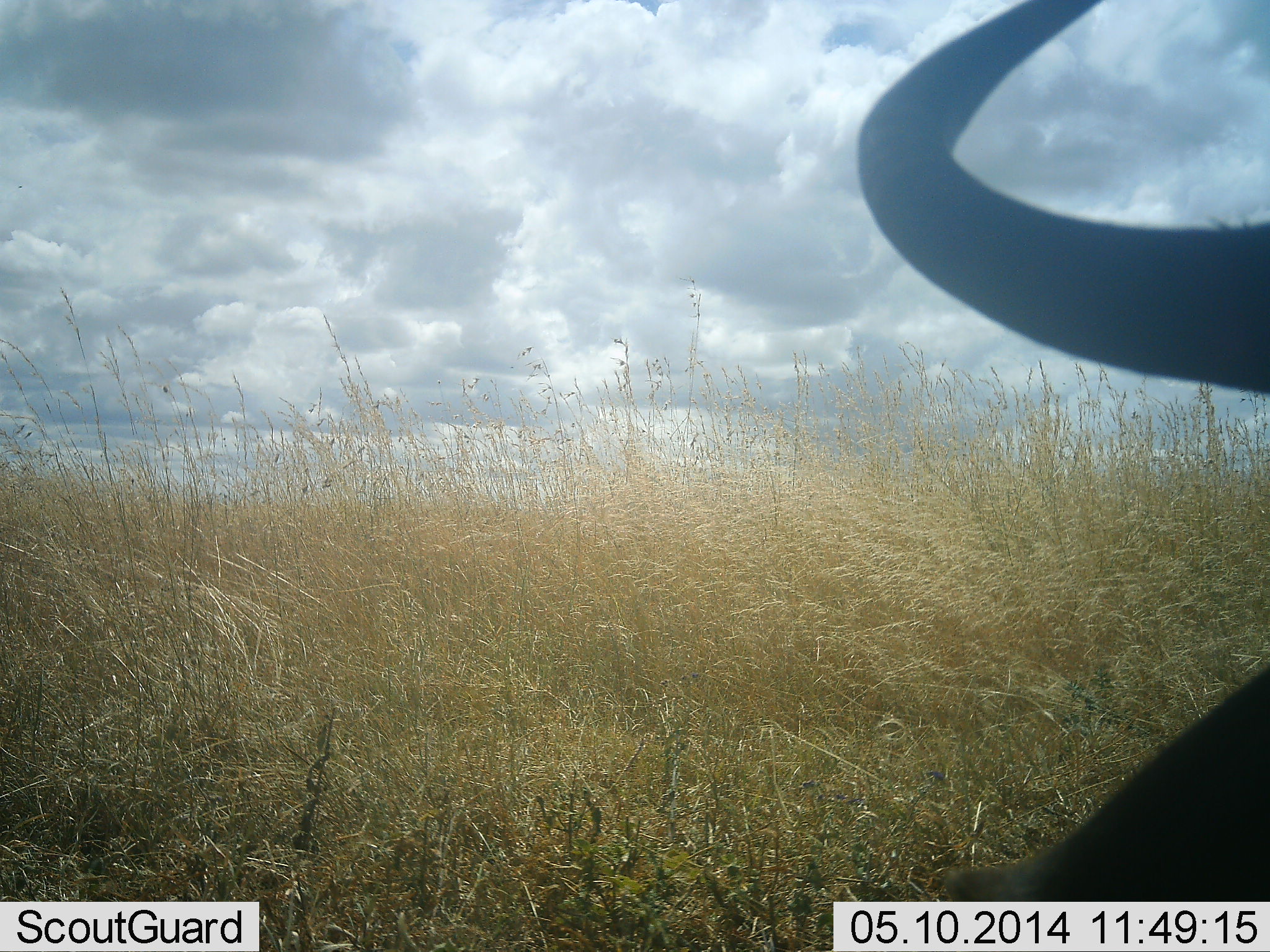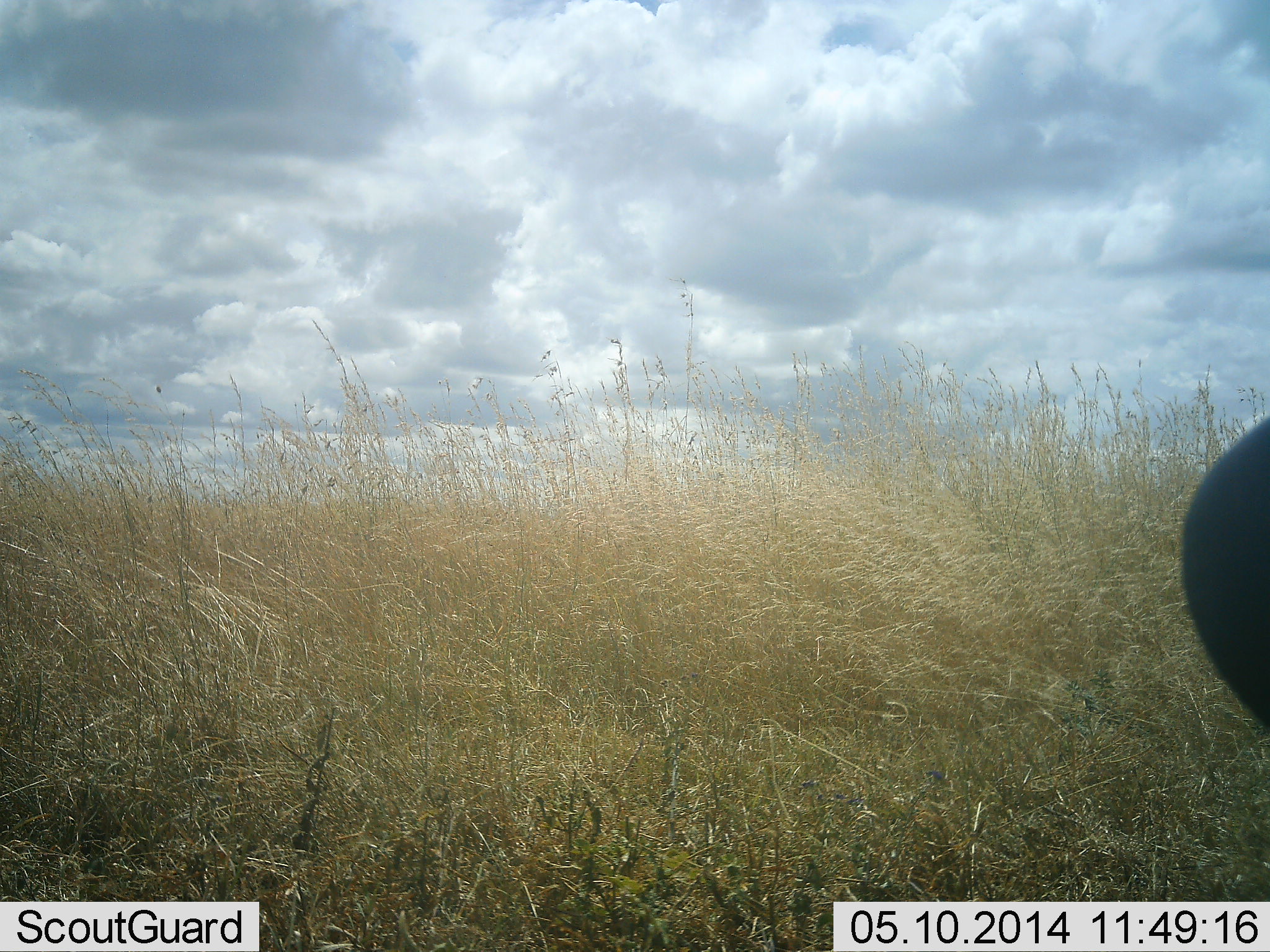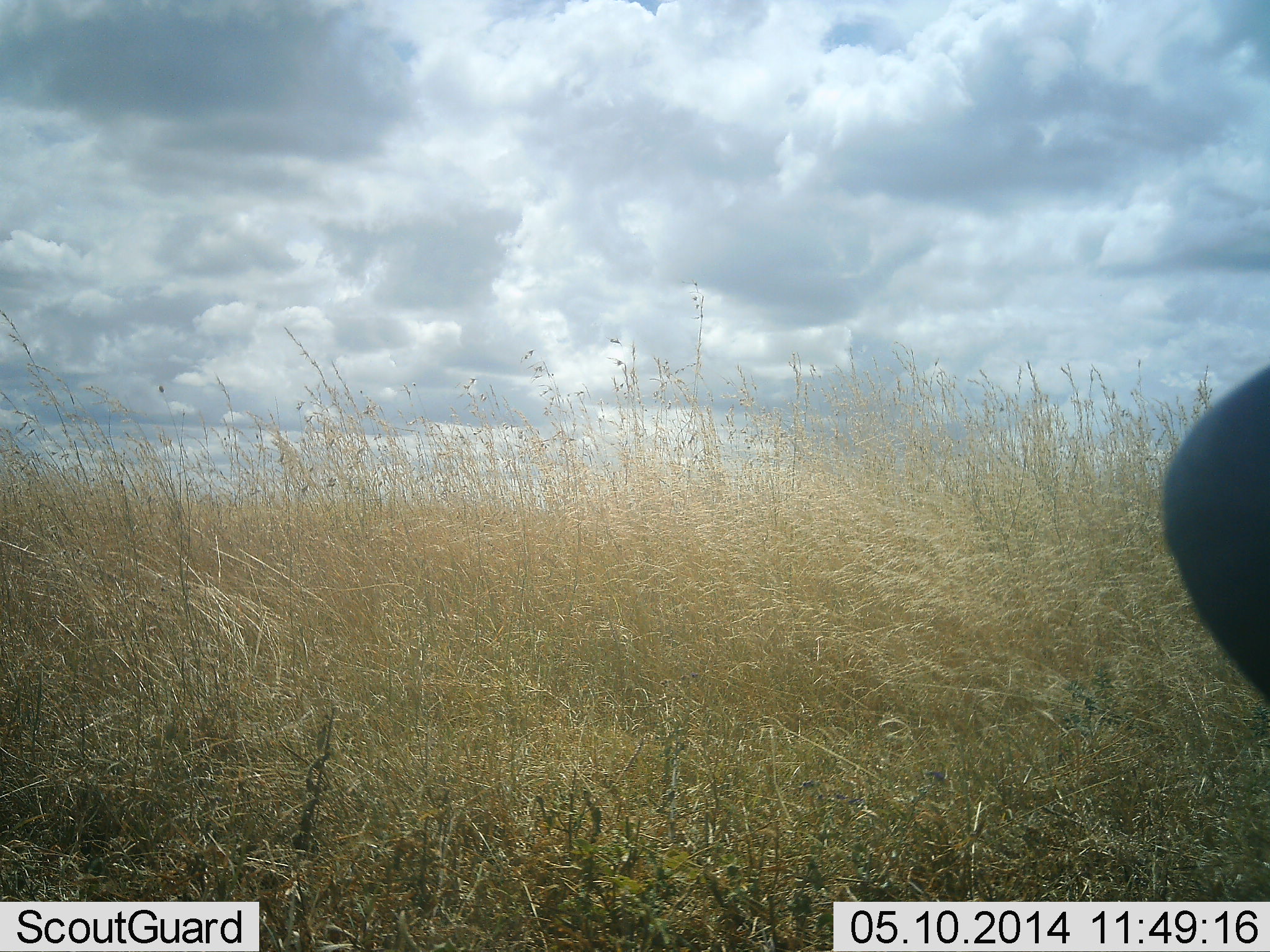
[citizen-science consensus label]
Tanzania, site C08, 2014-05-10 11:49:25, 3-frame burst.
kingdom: Animalia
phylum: Chordata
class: Mammalia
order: Artiodactyla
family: Bovidae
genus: Connochaetes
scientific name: Connochaetes taurinus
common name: blue wildebeest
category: wildebeest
Wildebeest (blue wildebeest) (Connochaetes taurinus), count 1. Behavior (volunteer vote fractions): standing 60%, resting 20%, moving 20%, interacting 0%. Young present (vote fraction): 0%. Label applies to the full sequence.